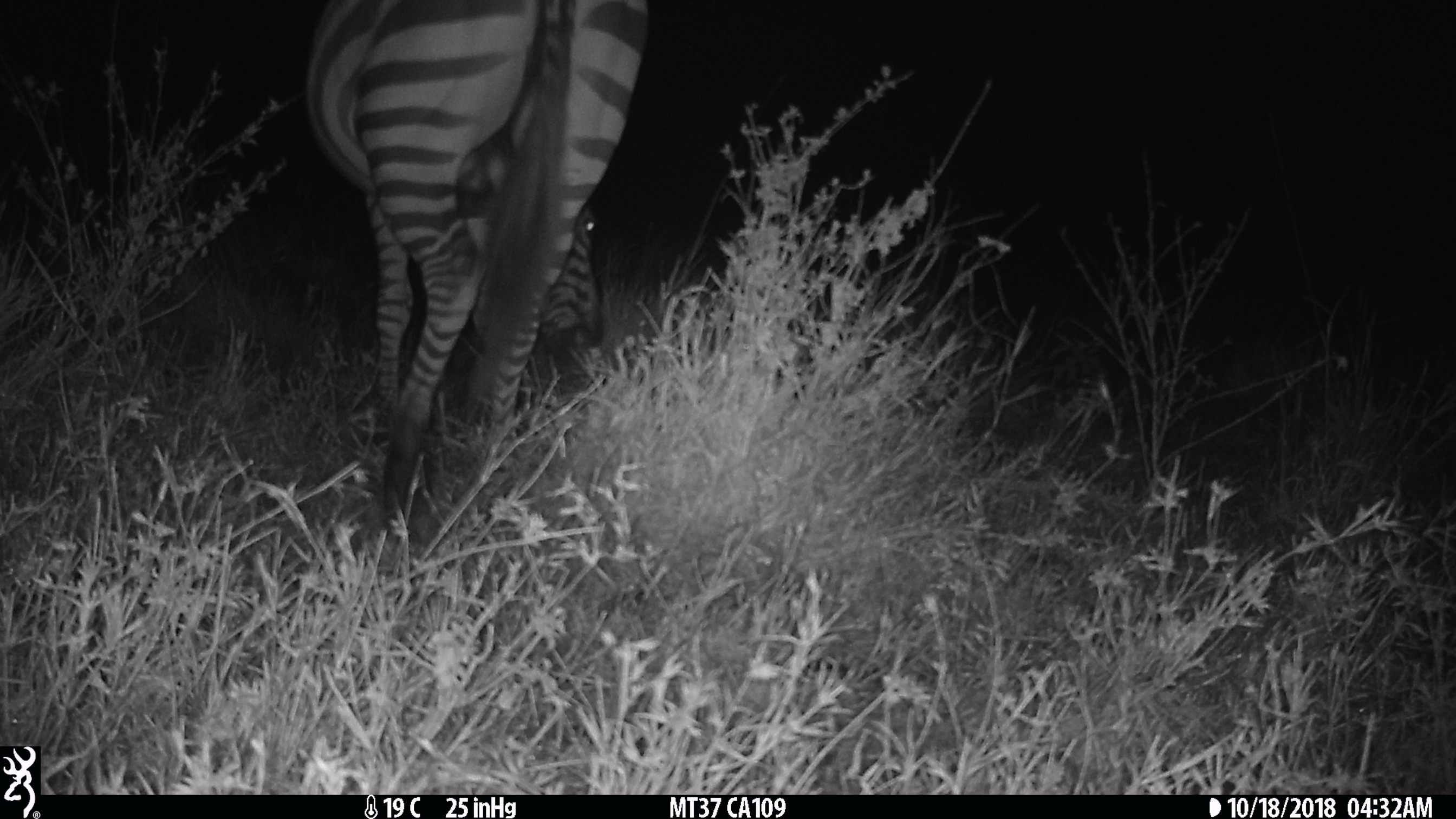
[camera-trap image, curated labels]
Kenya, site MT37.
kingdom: Animalia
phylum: Chordata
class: Mammalia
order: Perissodactyla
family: Equidae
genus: Equus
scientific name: Equus quagga burchellii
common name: burchell's zebra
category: zebra